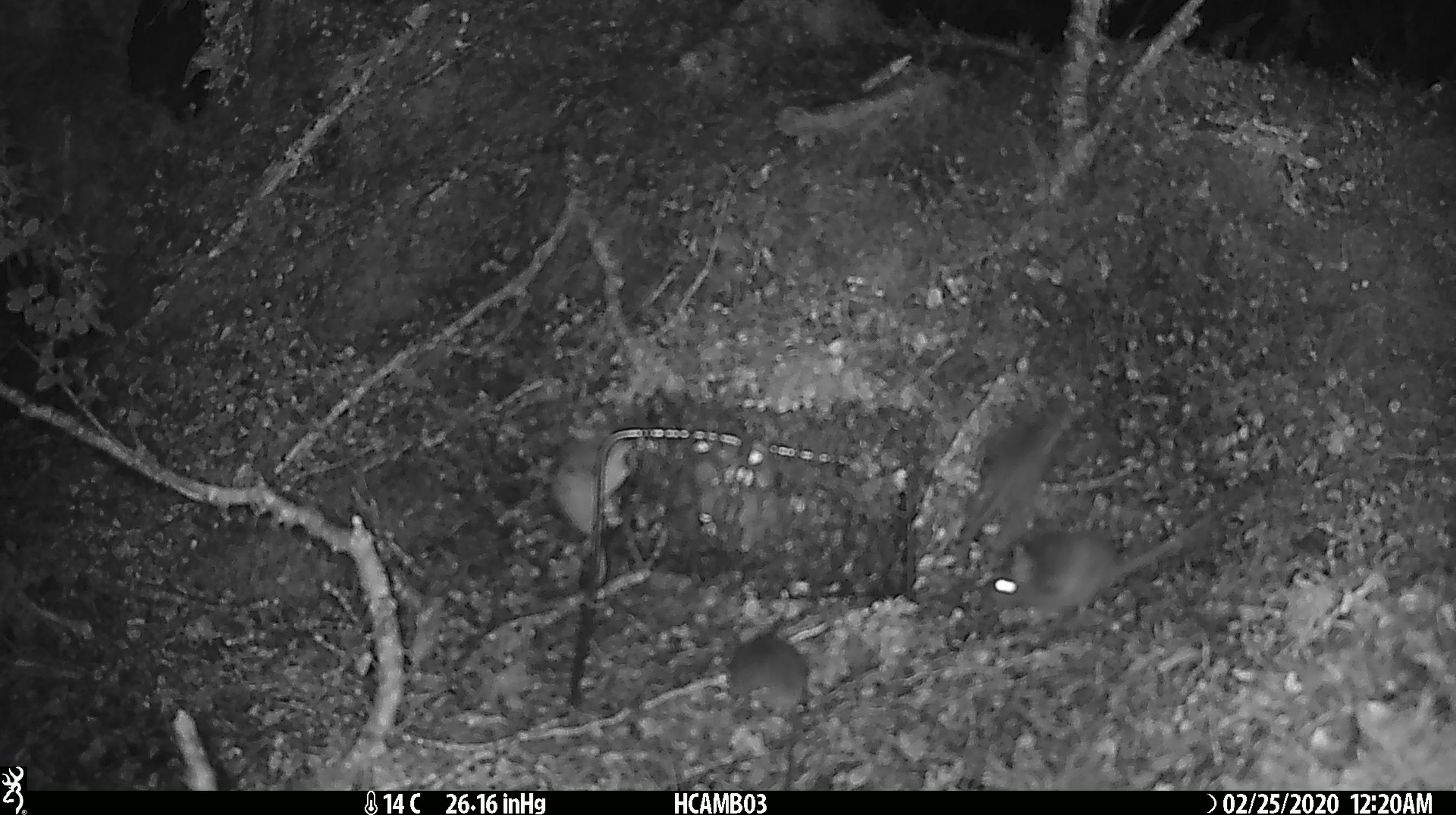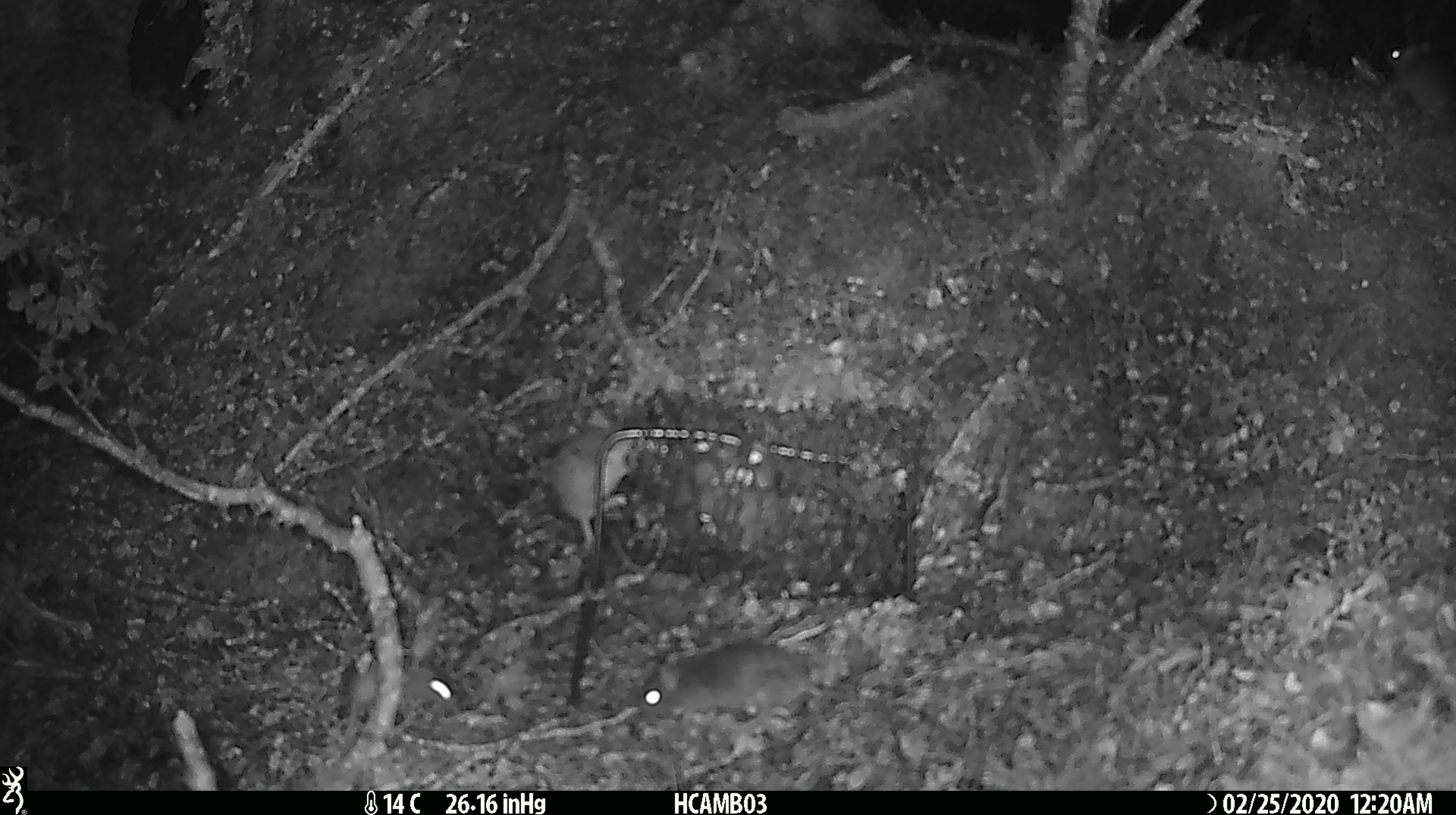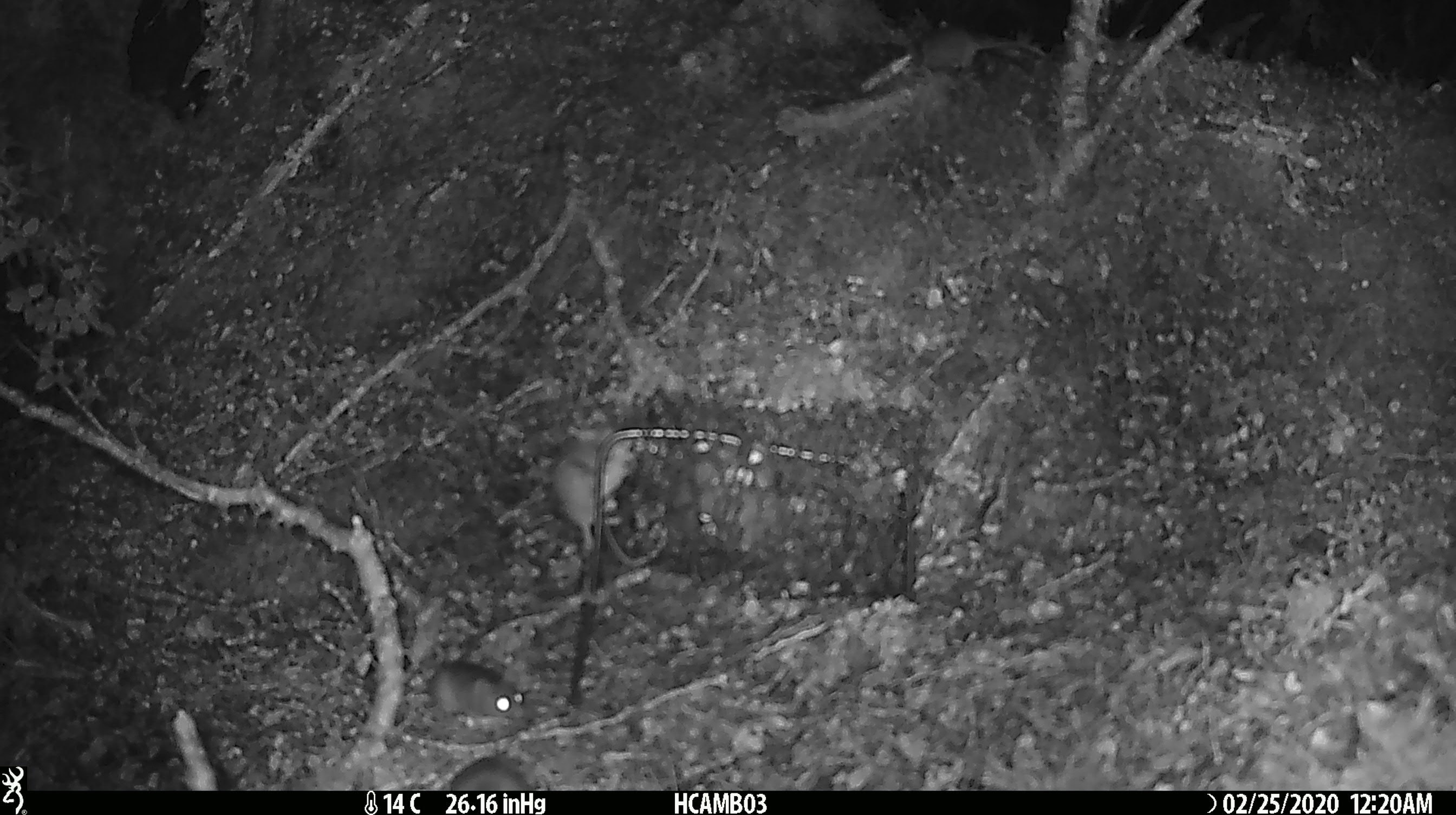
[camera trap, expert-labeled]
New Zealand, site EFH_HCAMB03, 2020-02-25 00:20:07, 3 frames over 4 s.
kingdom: Animalia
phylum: Chordata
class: Mammalia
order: Rodentia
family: Muridae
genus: Mus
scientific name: Mus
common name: mouse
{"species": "mouse (Mus)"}